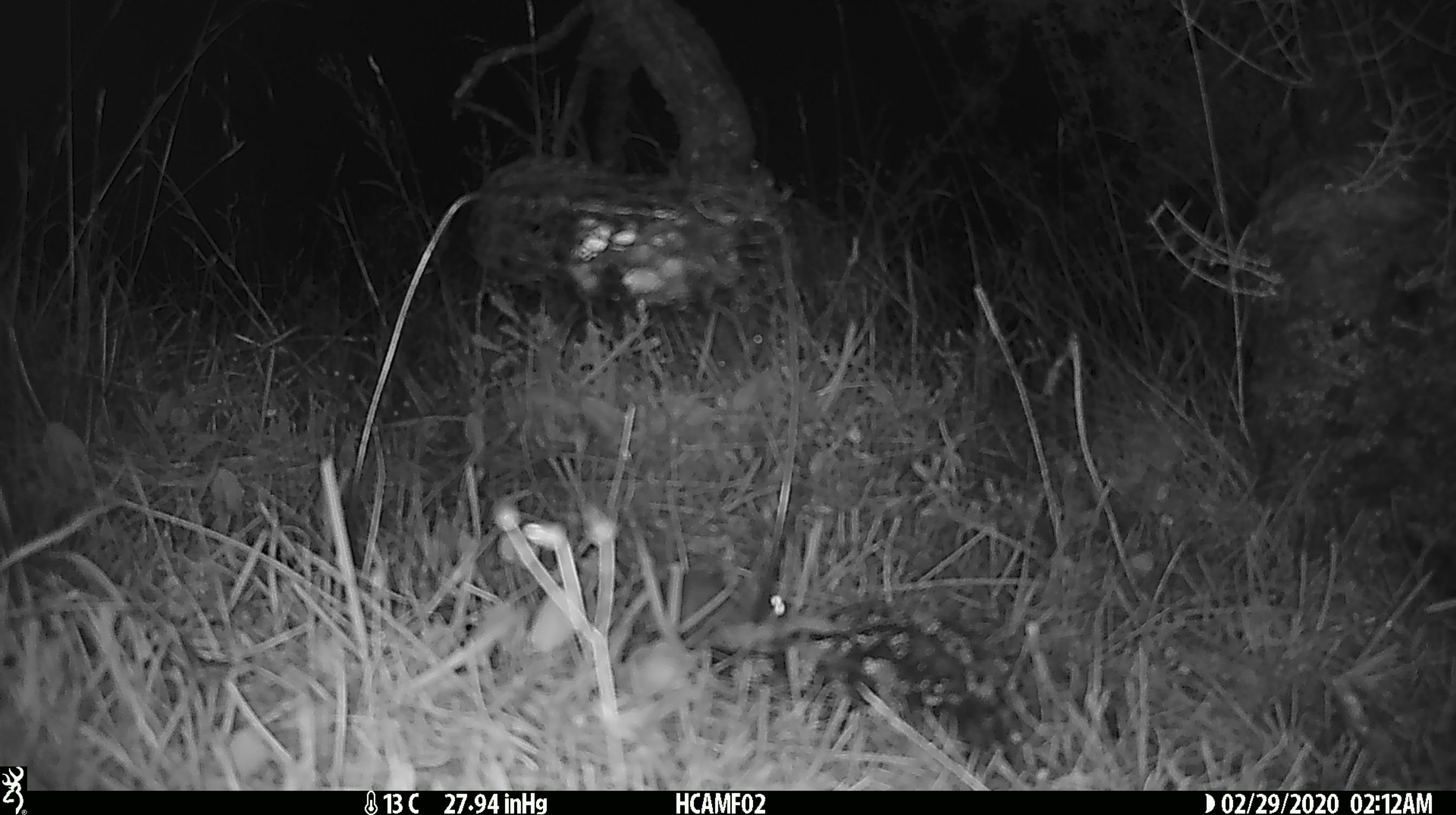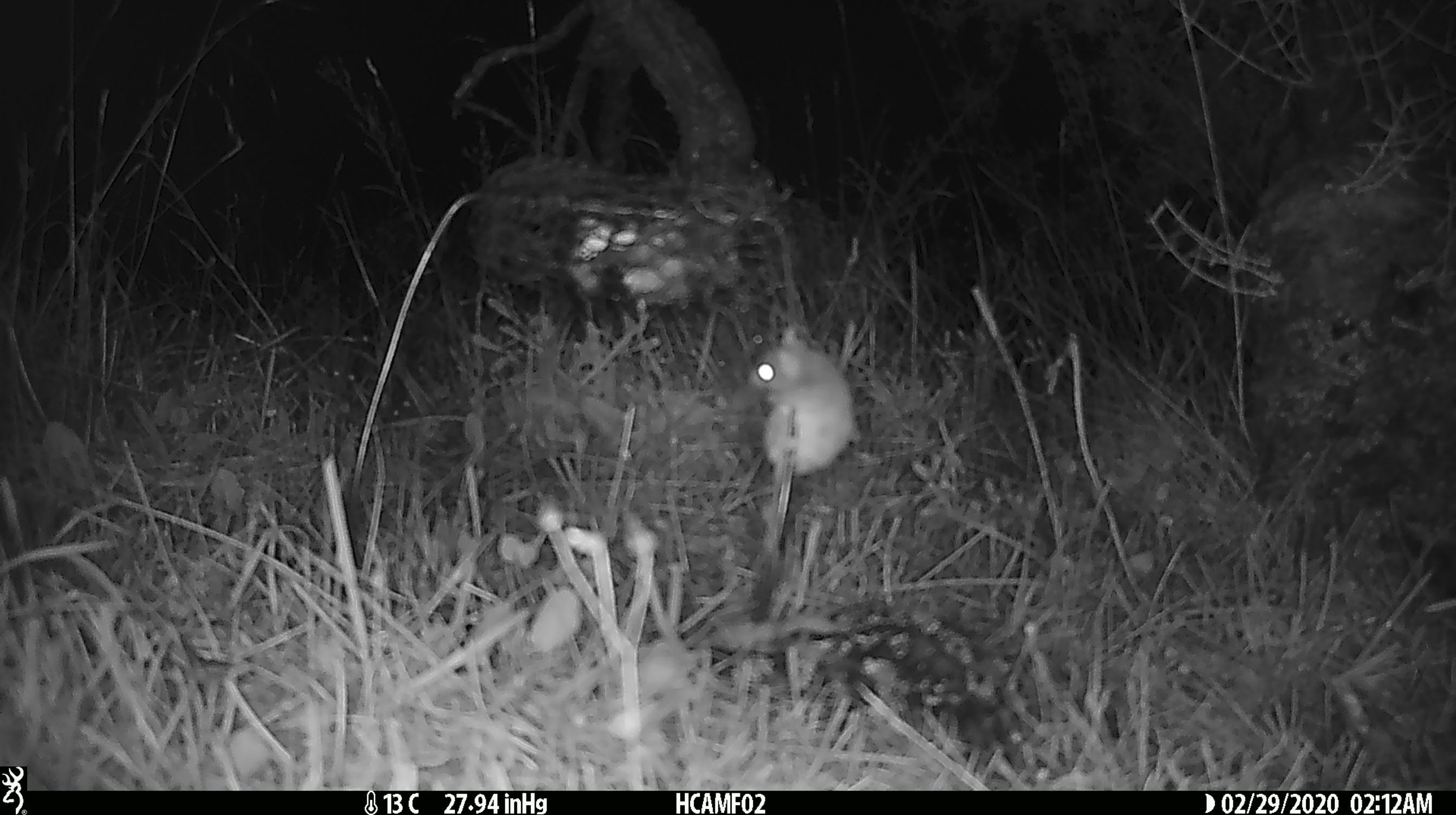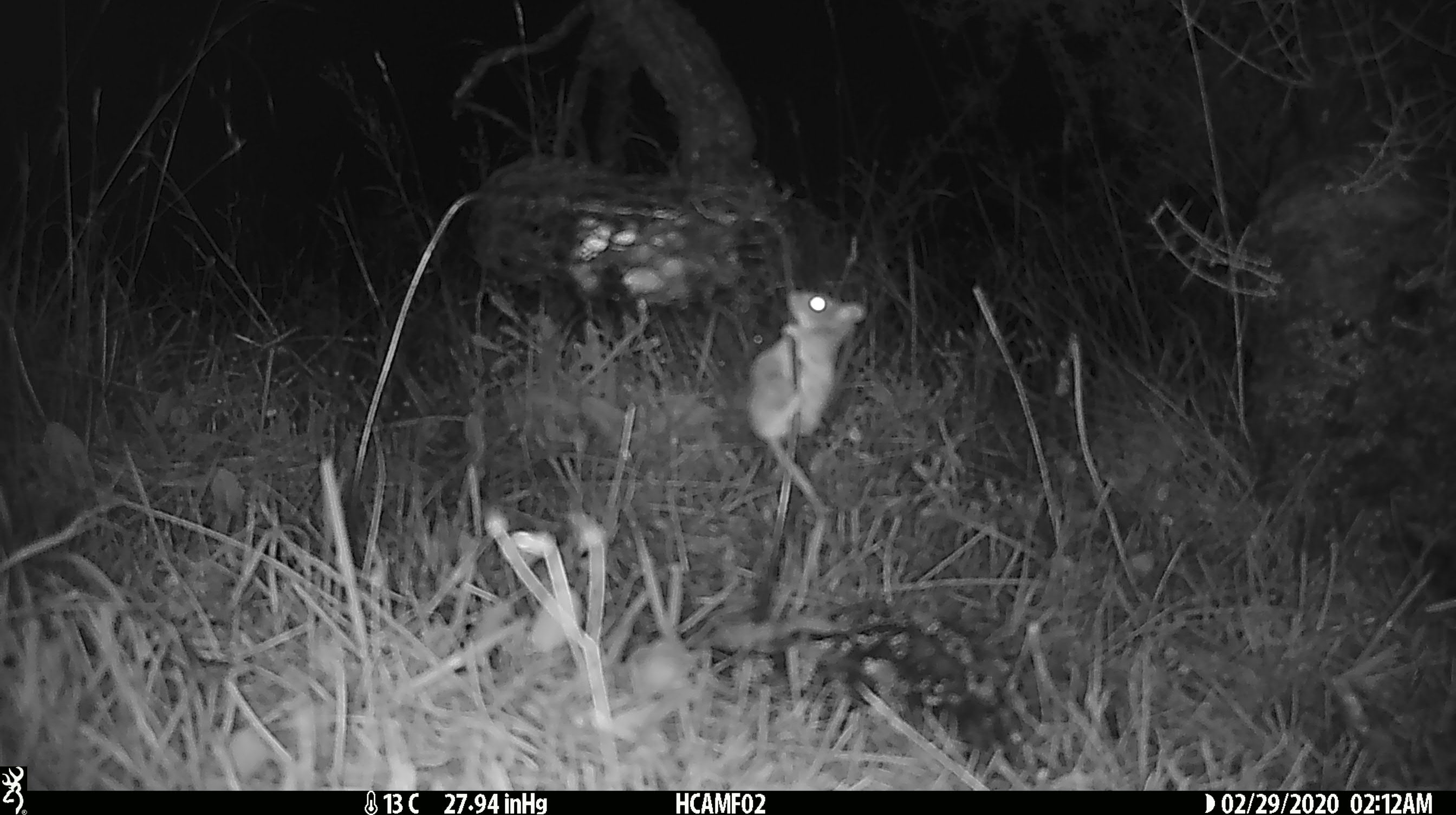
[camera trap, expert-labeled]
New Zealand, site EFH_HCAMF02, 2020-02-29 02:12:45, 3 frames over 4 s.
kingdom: Animalia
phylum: Chordata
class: Mammalia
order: Rodentia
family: Muridae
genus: Mus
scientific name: Mus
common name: mouse